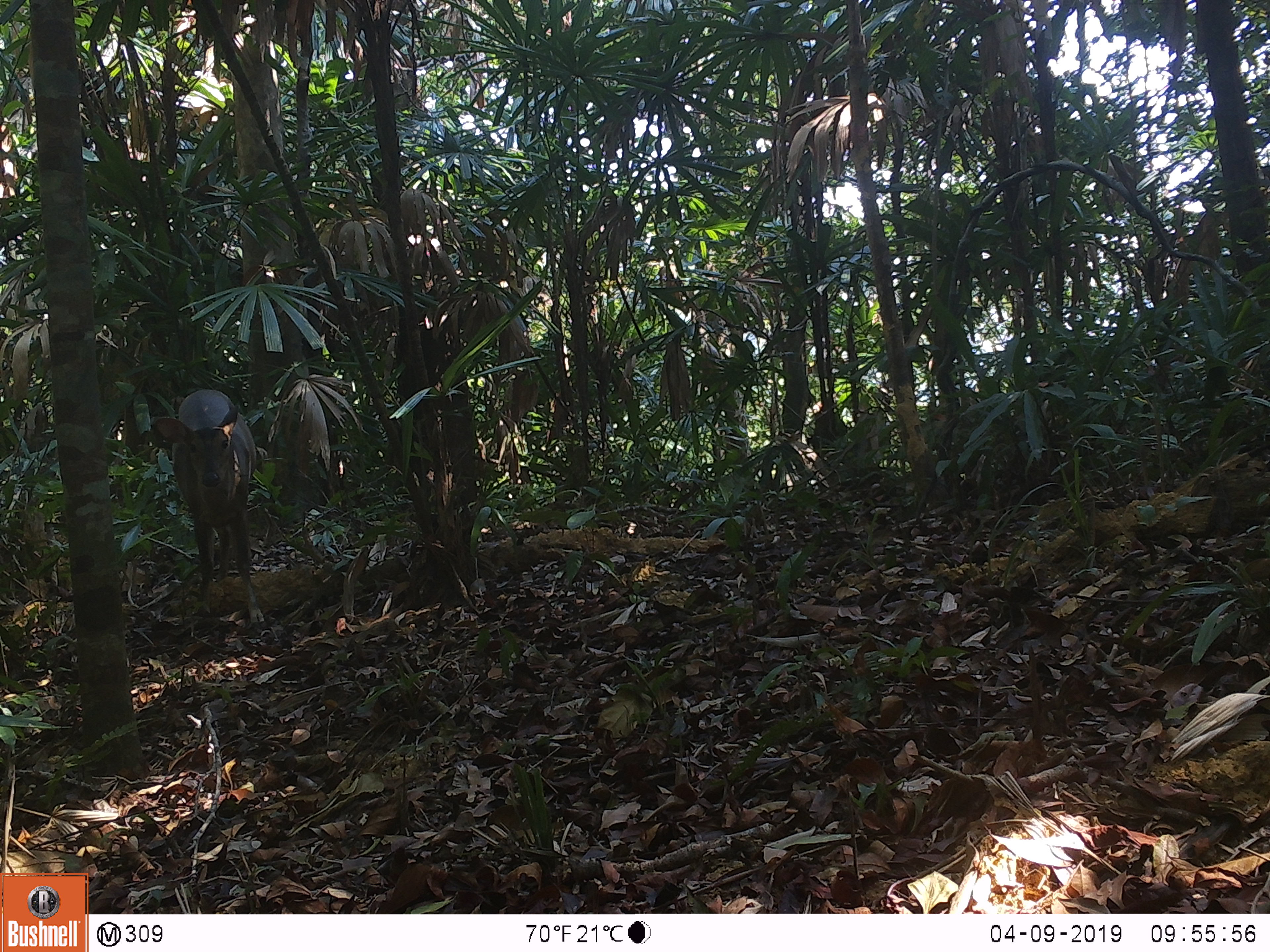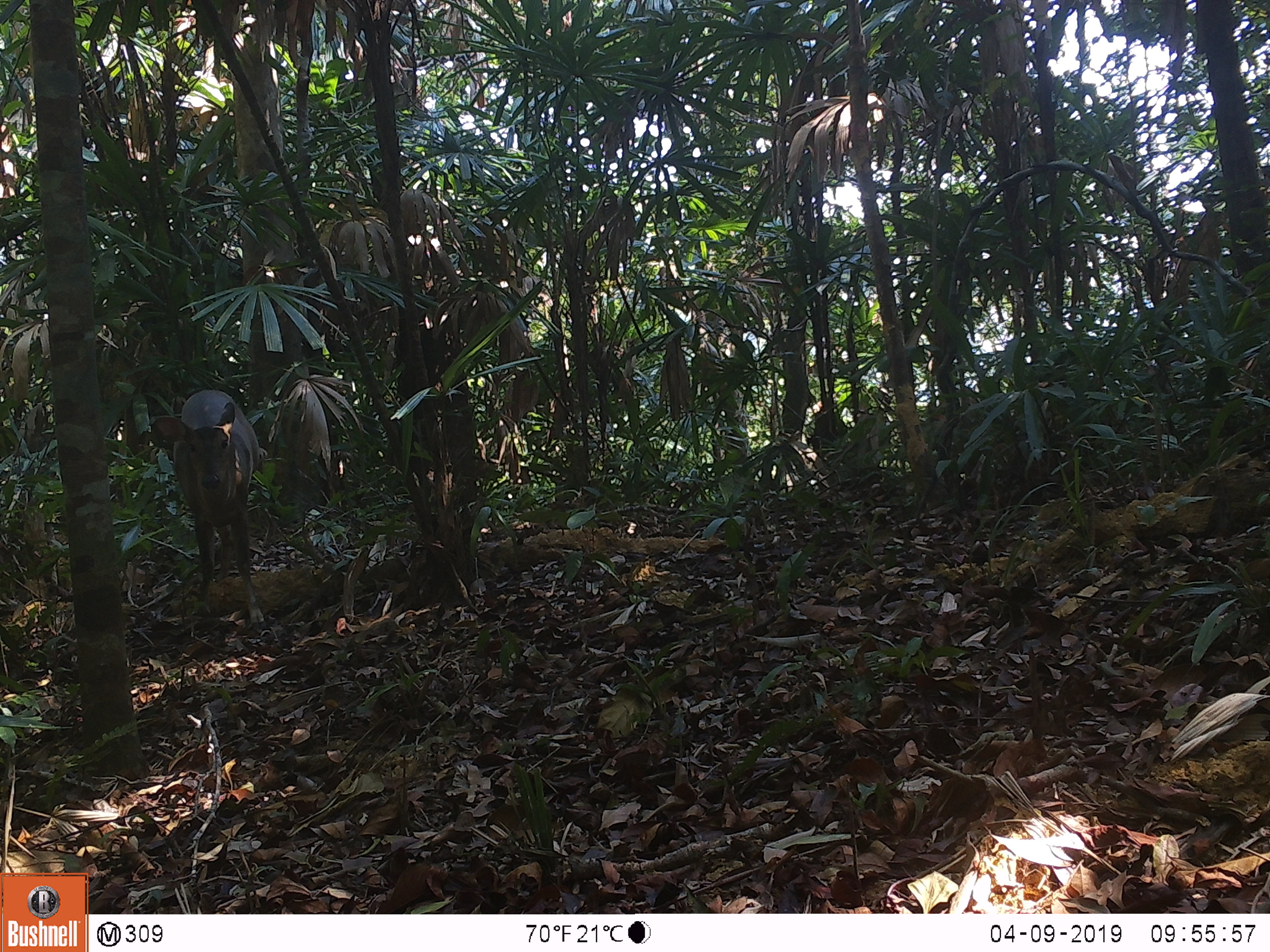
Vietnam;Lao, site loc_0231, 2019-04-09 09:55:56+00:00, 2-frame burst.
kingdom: Animalia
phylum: Chordata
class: Mammalia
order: Artiodactyla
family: Cervidae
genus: Muntiacus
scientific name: Muntiacus vuquangensis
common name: large-antlered muntjac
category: large antlered muntjac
Large antlered muntjac (large-antlered muntjac) (Muntiacus vuquangensis). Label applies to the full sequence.